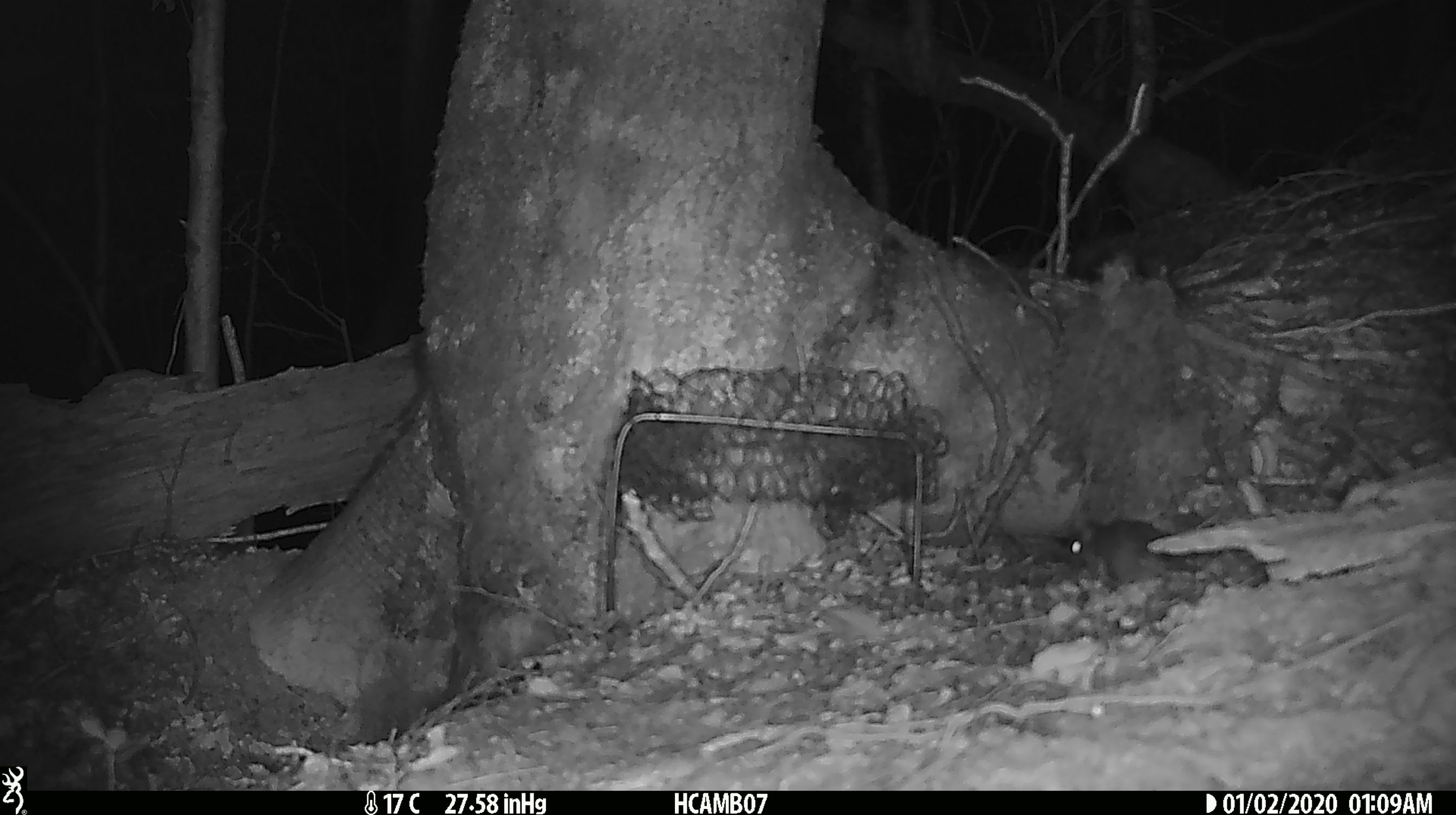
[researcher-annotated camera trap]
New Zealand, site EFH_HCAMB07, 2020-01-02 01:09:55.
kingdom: Animalia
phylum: Chordata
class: Mammalia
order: Rodentia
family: Muridae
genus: Mus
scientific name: Mus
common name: mouse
Mouse (Mus).